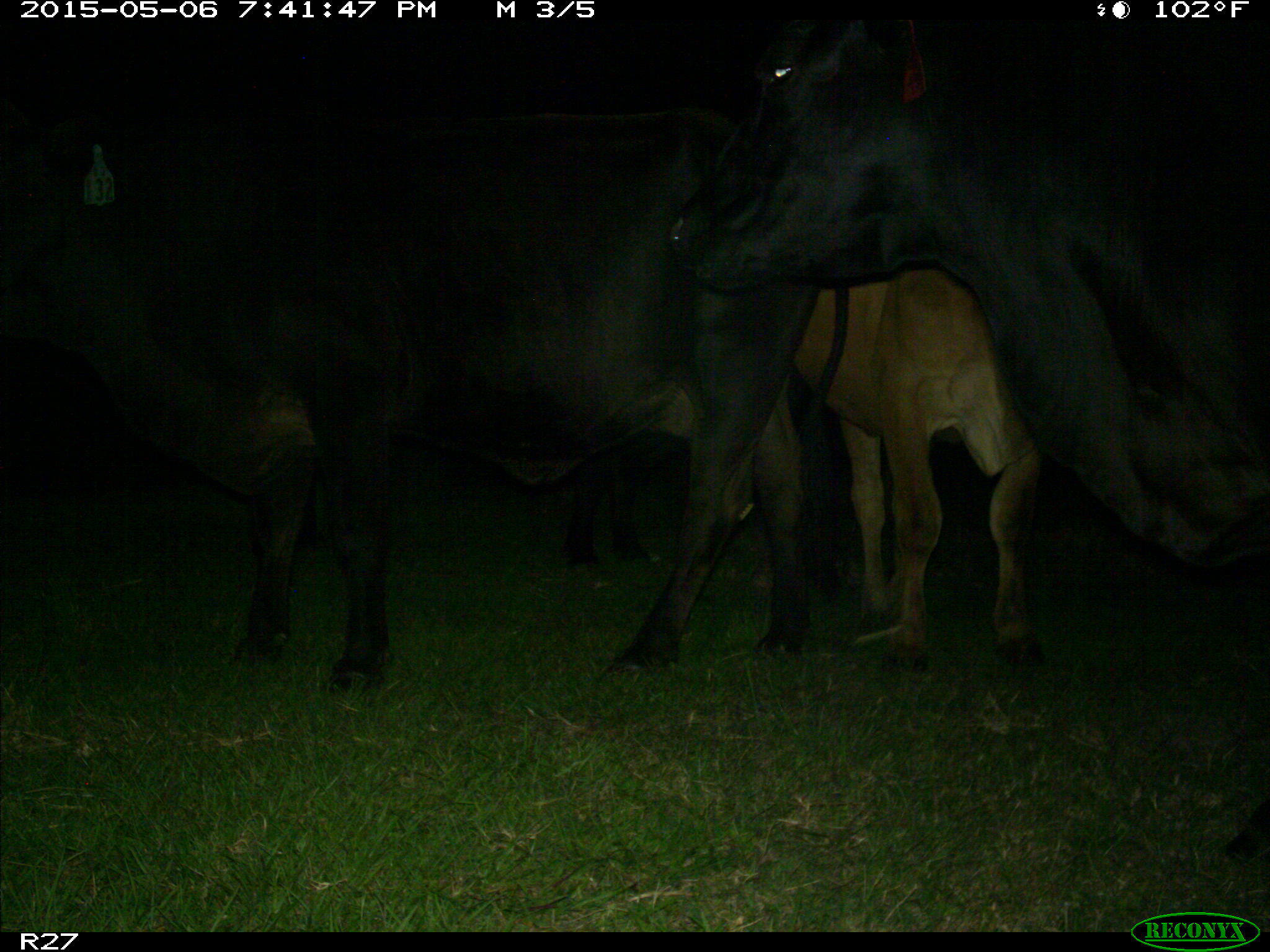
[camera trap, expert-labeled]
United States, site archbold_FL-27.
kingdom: Animalia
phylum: Chordata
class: Mammalia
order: Artiodactyla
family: Bovidae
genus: Bos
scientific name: Bos taurus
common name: domestic cow